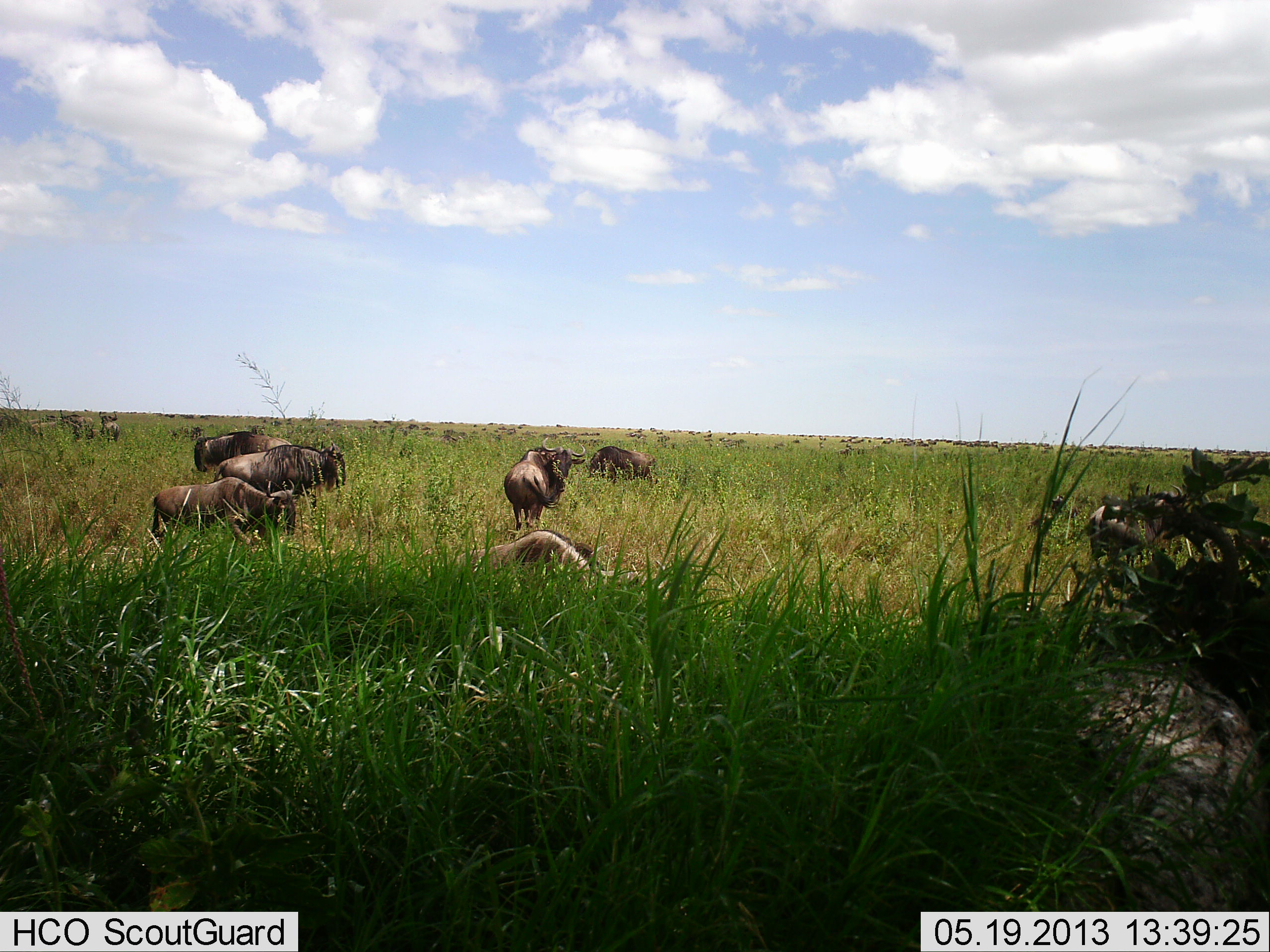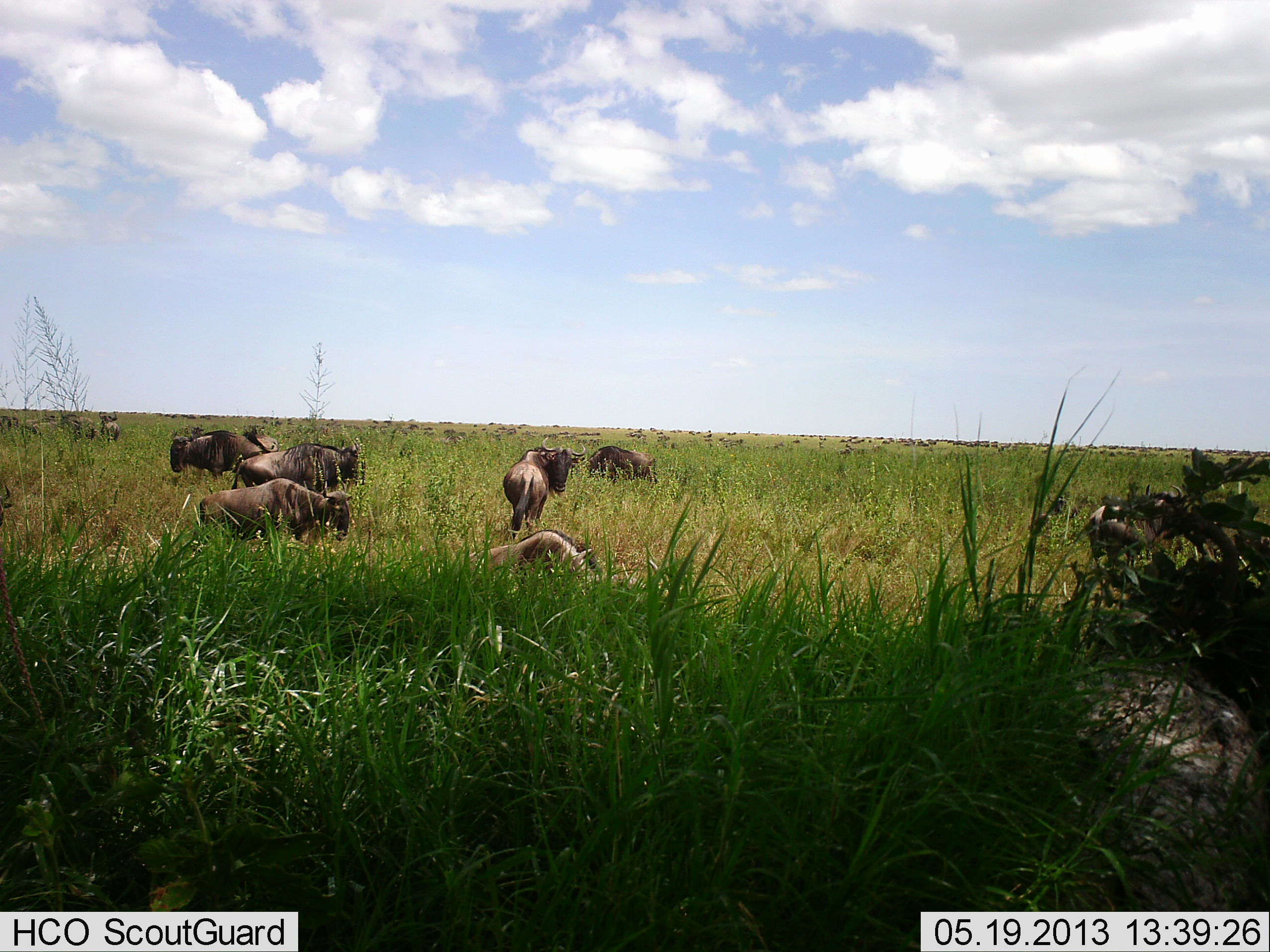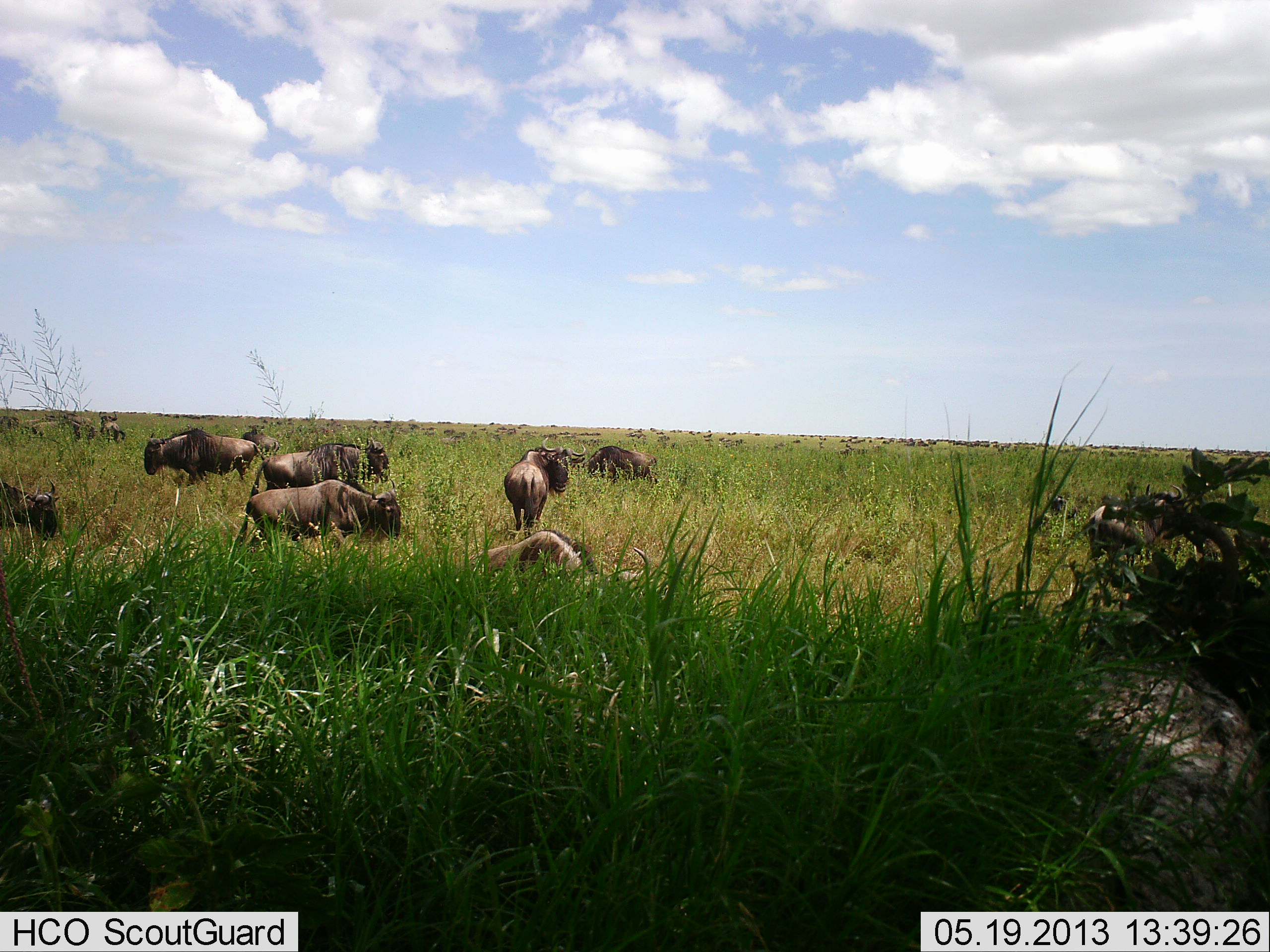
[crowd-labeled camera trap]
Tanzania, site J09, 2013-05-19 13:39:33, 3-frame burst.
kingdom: Animalia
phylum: Chordata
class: Mammalia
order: Artiodactyla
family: Bovidae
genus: Connochaetes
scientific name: Connochaetes taurinus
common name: blue wildebeest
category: wildebeest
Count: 9.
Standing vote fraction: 70%.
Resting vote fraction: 60%.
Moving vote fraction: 60%.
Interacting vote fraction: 0%.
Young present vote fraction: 0%.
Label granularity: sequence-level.